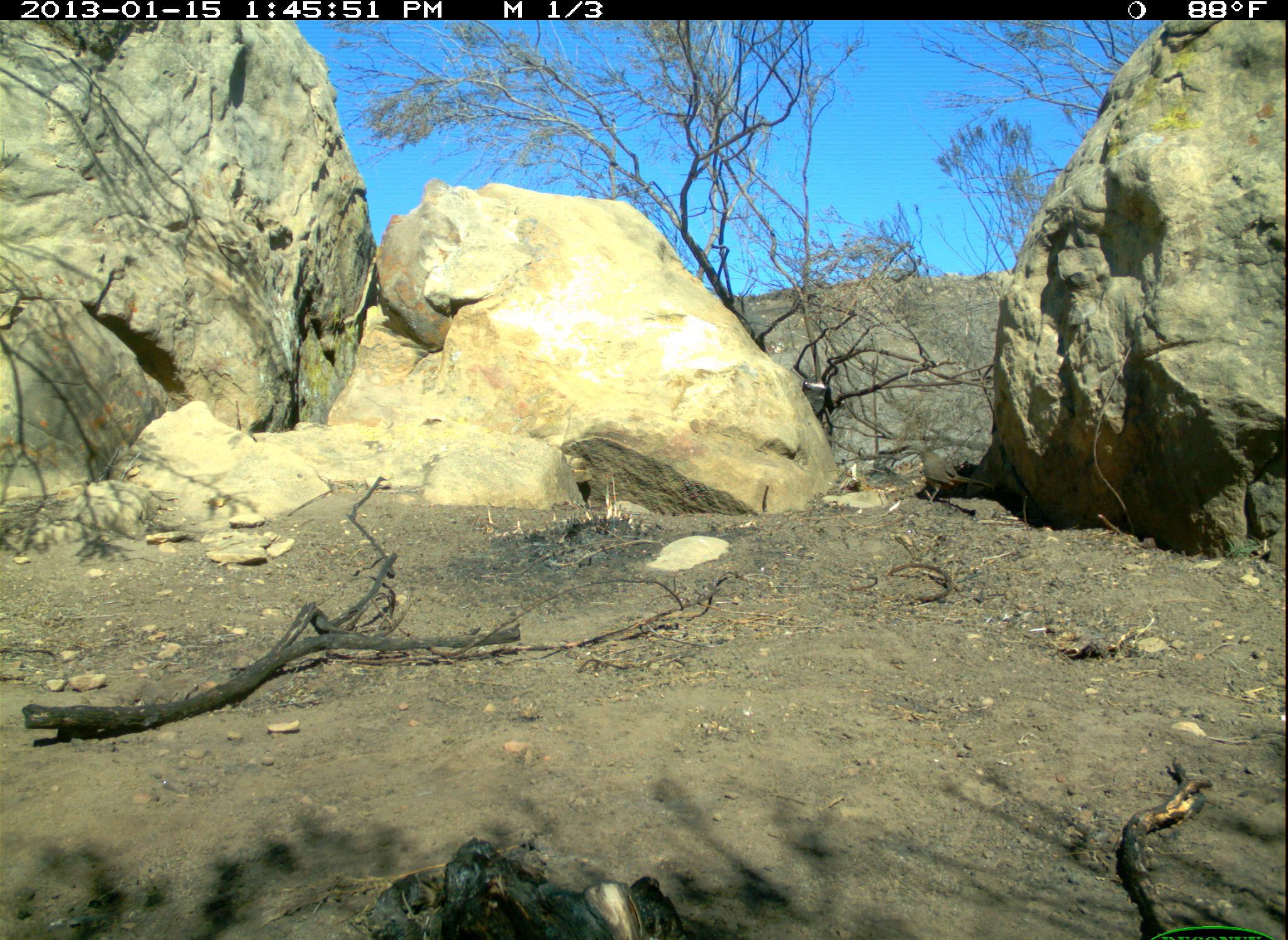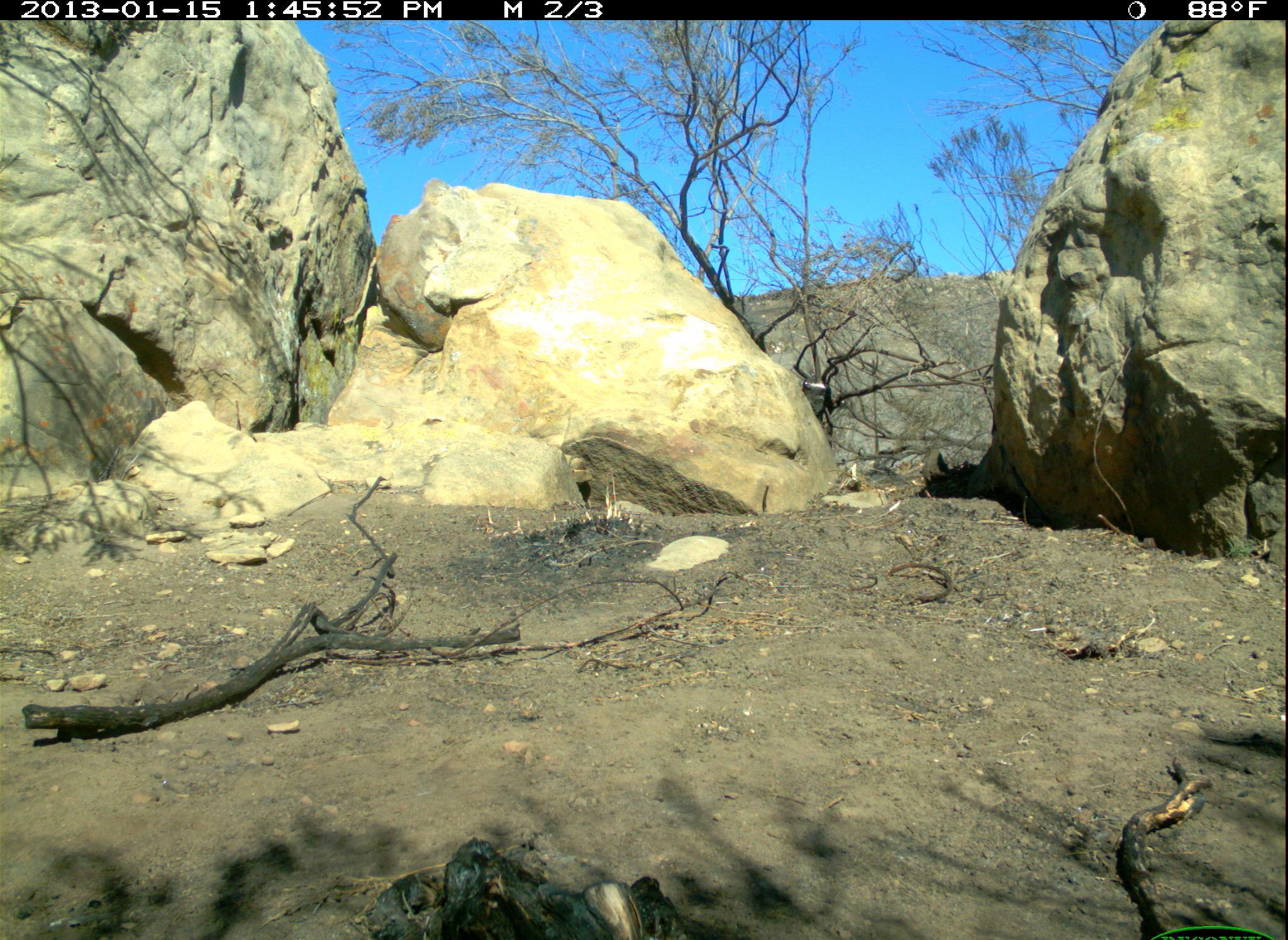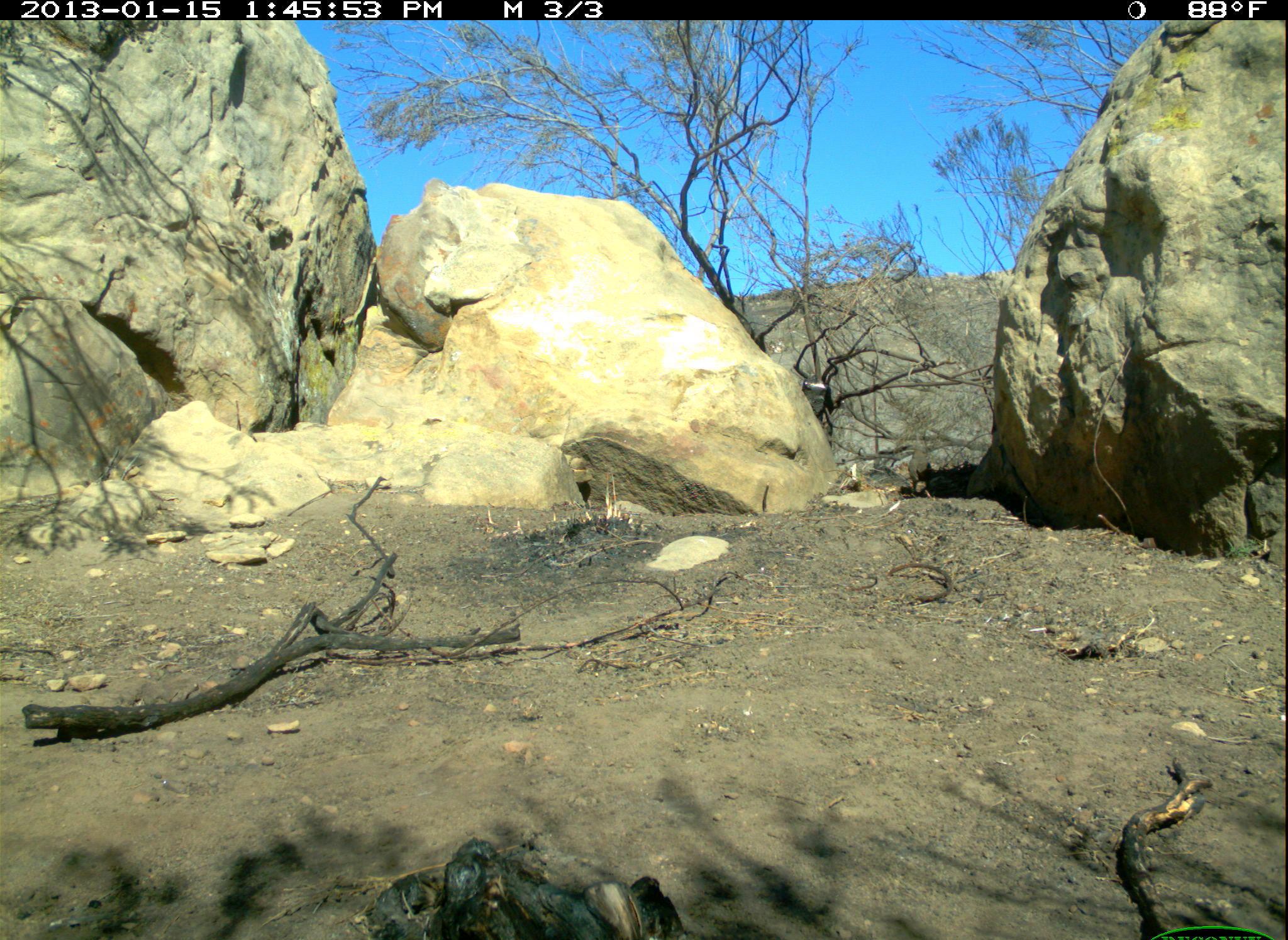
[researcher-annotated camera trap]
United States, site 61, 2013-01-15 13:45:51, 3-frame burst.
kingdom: Animalia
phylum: Chordata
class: Aves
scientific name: Aves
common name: bird